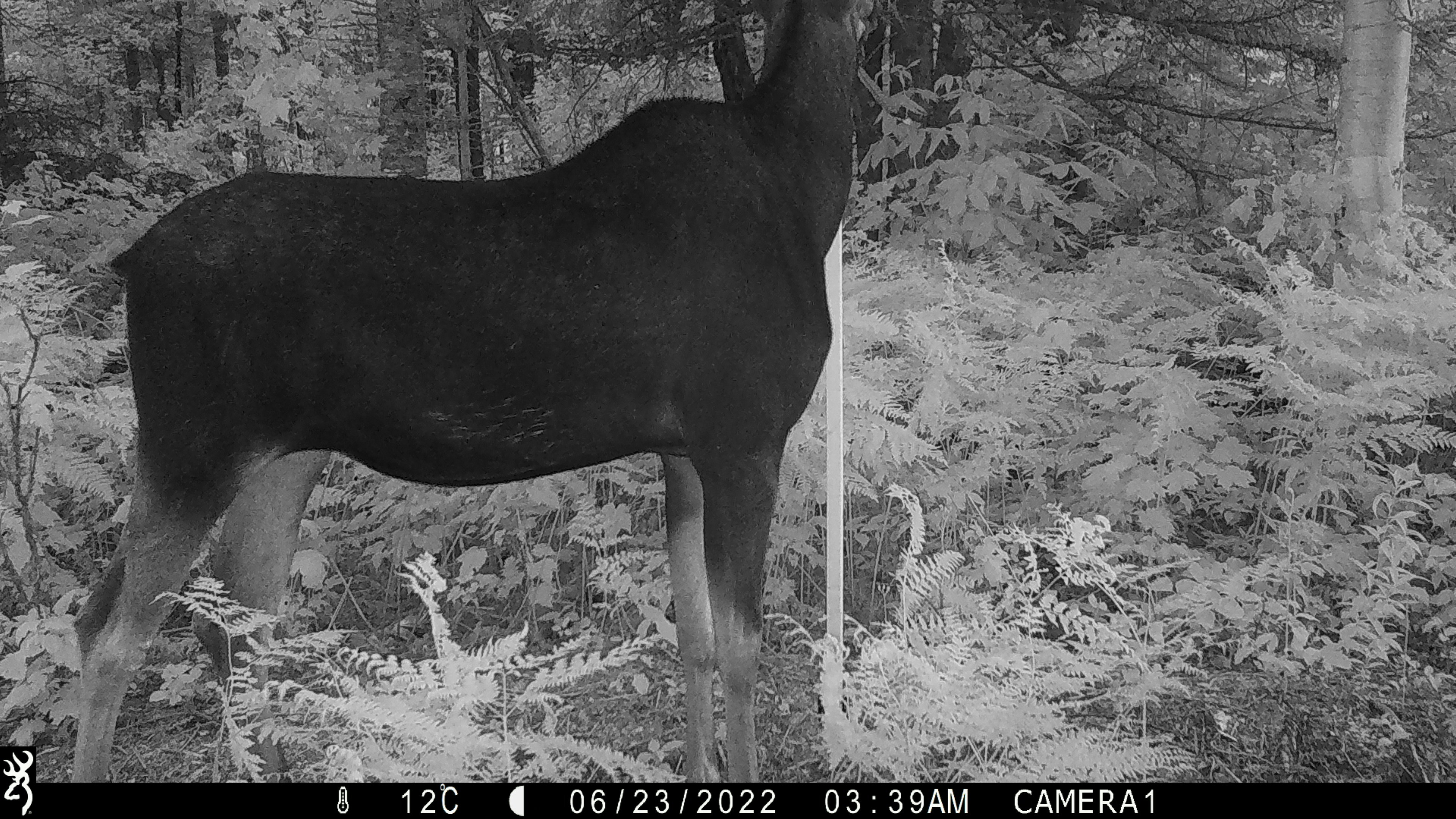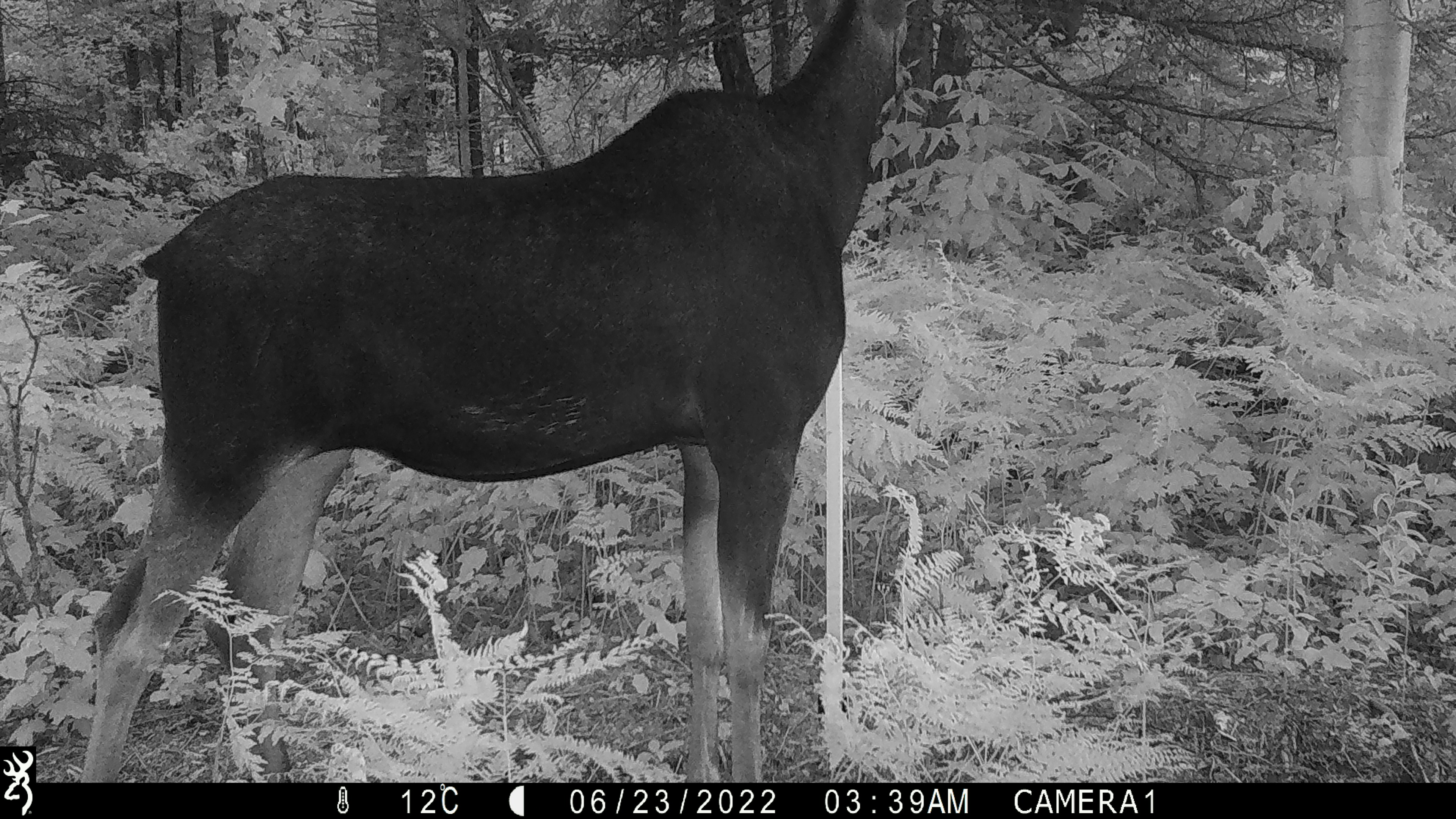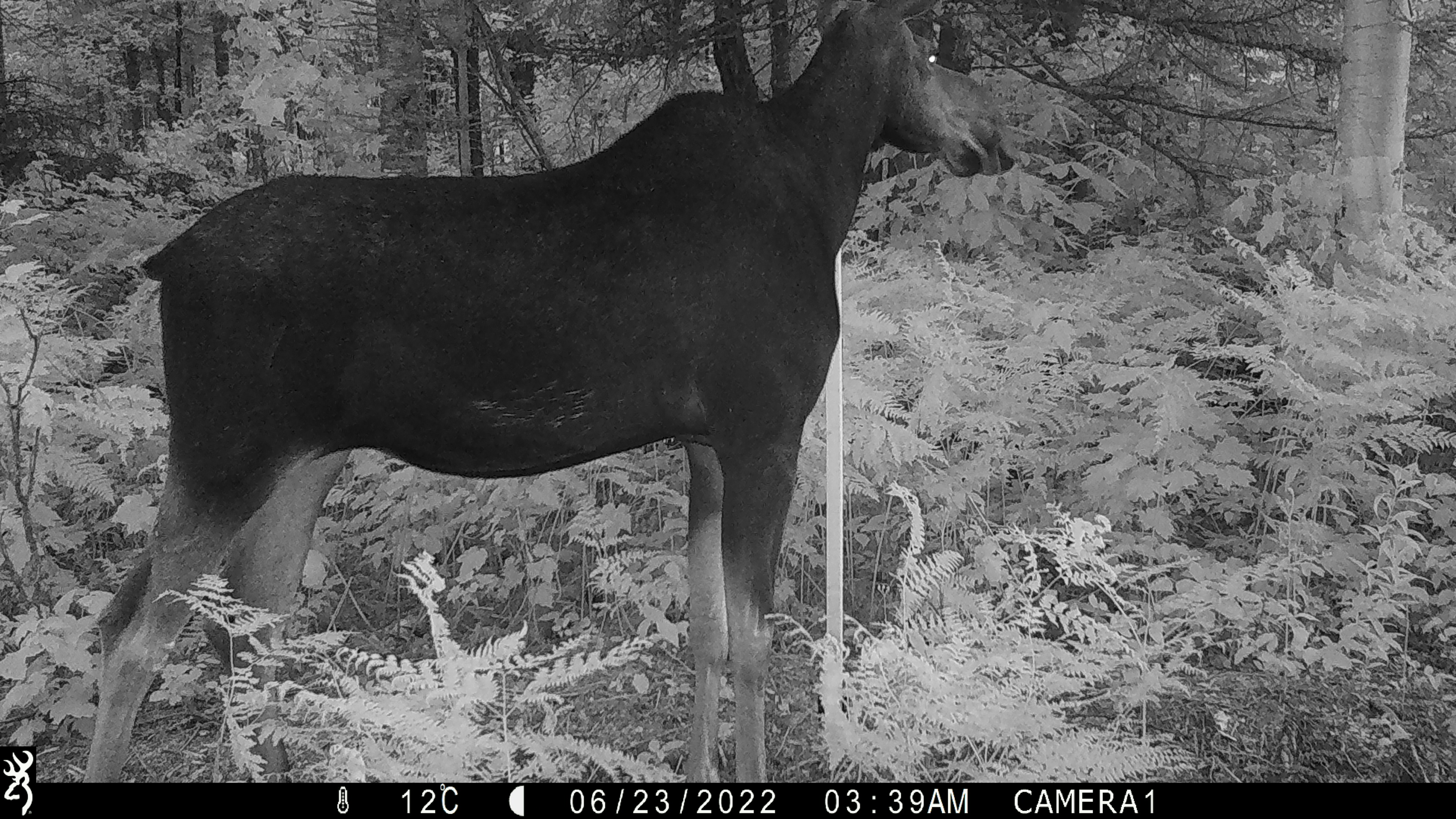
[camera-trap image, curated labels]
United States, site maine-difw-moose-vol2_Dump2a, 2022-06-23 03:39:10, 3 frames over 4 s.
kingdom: Animalia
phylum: Chordata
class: Mammalia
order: Artiodactyla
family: Cervidae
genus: Alces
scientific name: Alces alces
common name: moose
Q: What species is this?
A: Moose (Alces alces).